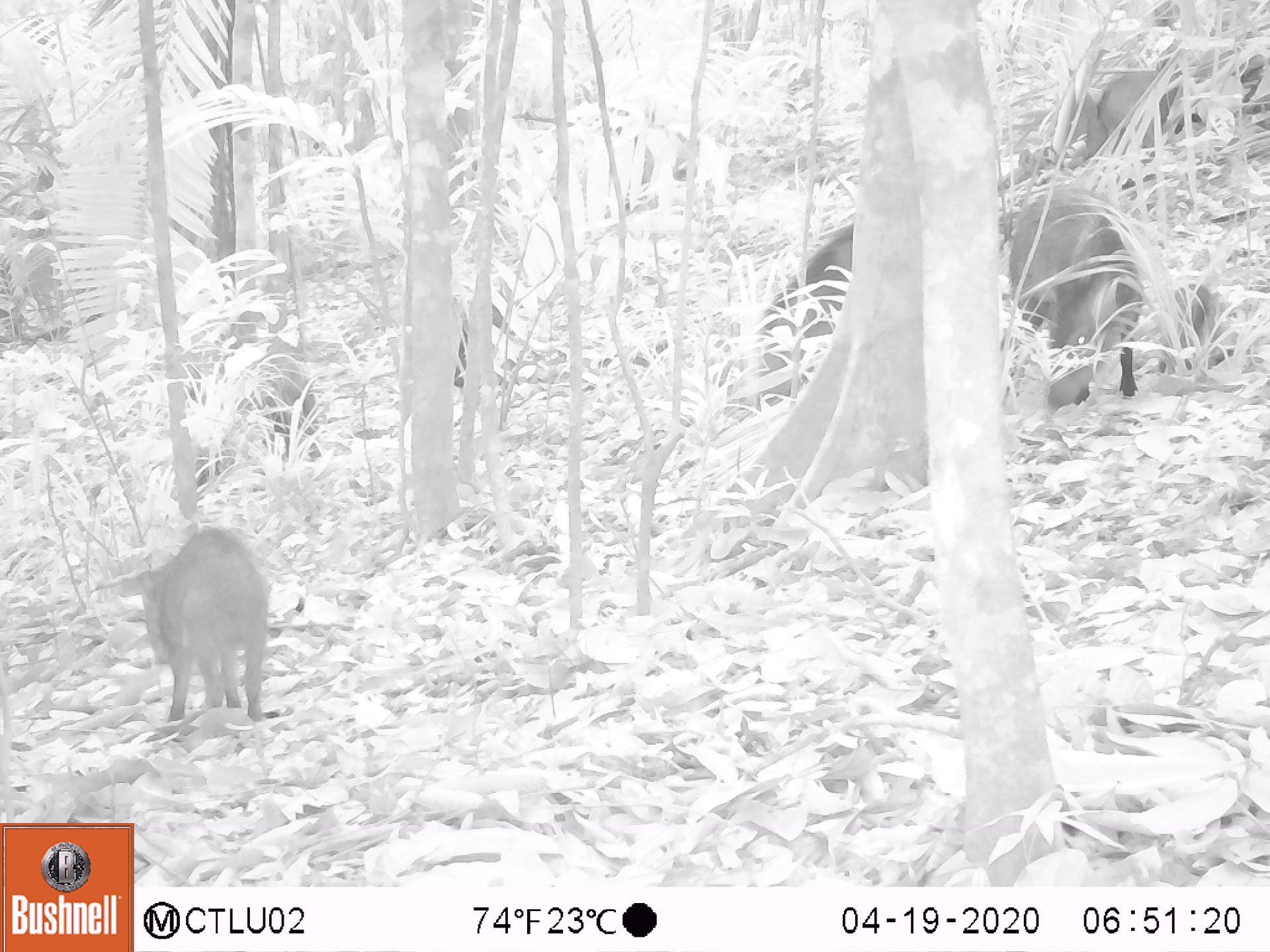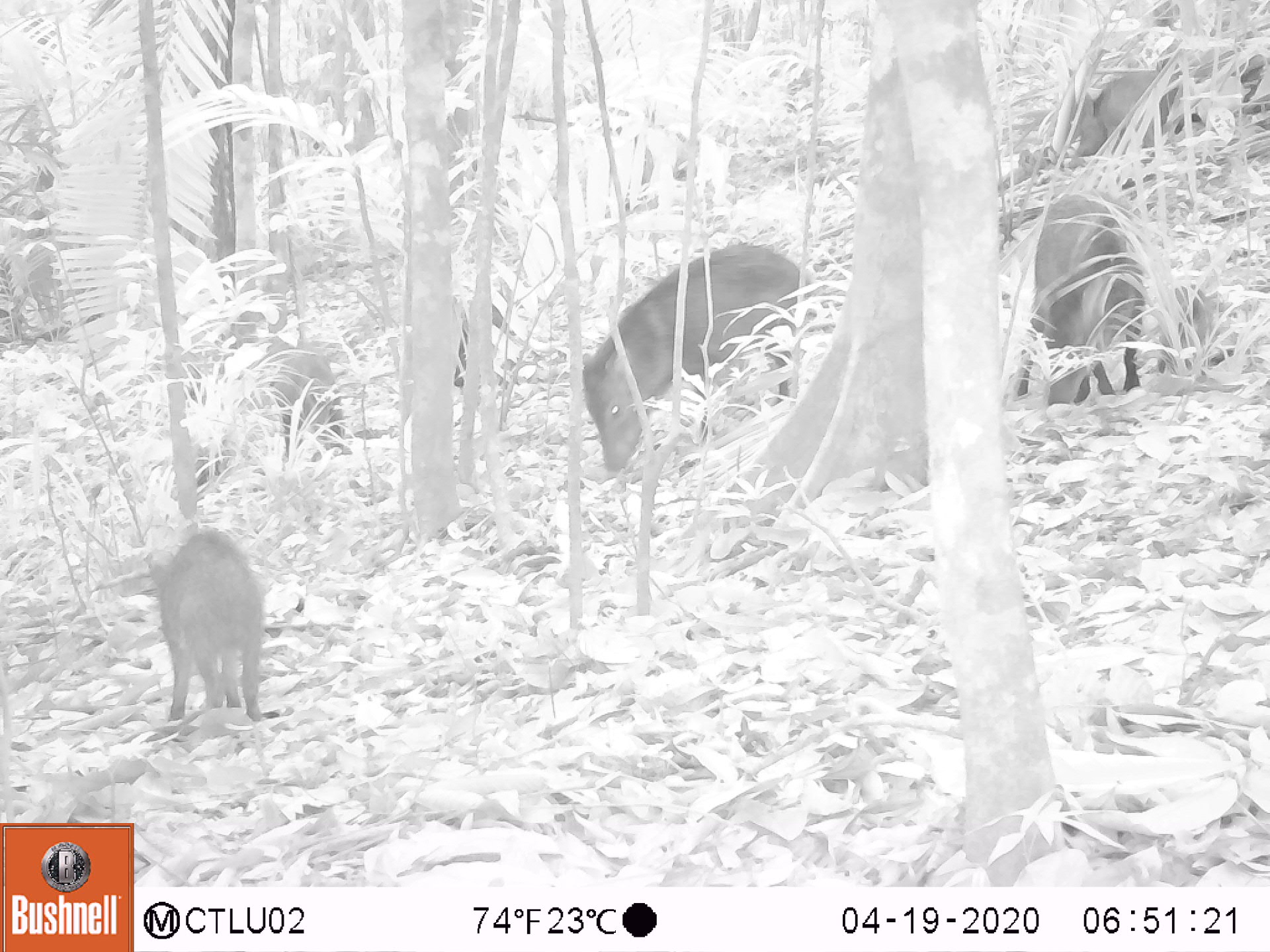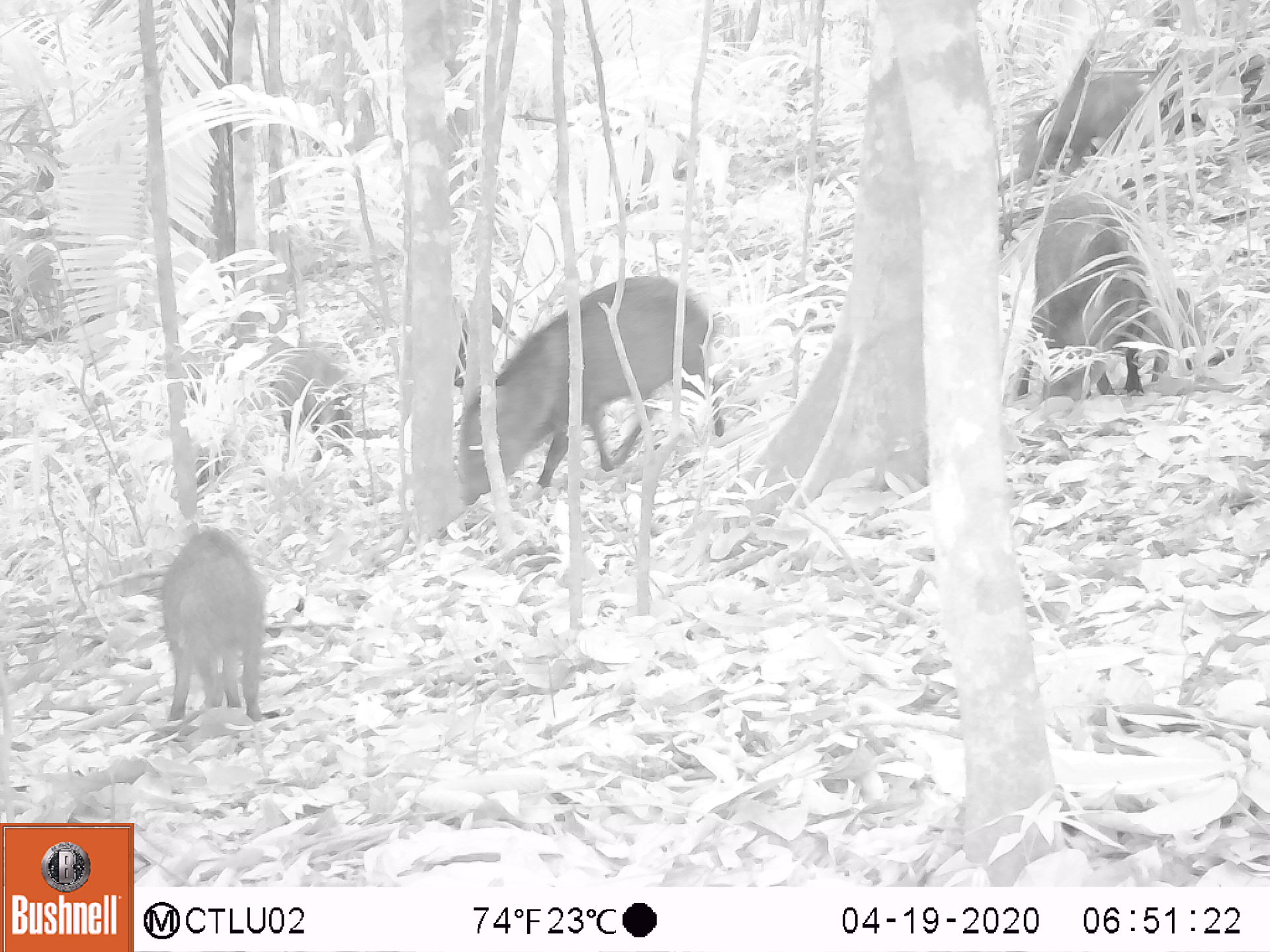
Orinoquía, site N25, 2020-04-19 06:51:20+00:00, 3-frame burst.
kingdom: Animalia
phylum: Chordata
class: Mammalia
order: Artiodactyla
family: Tayassuidae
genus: Pecari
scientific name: Pecari tajacu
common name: collared peccary